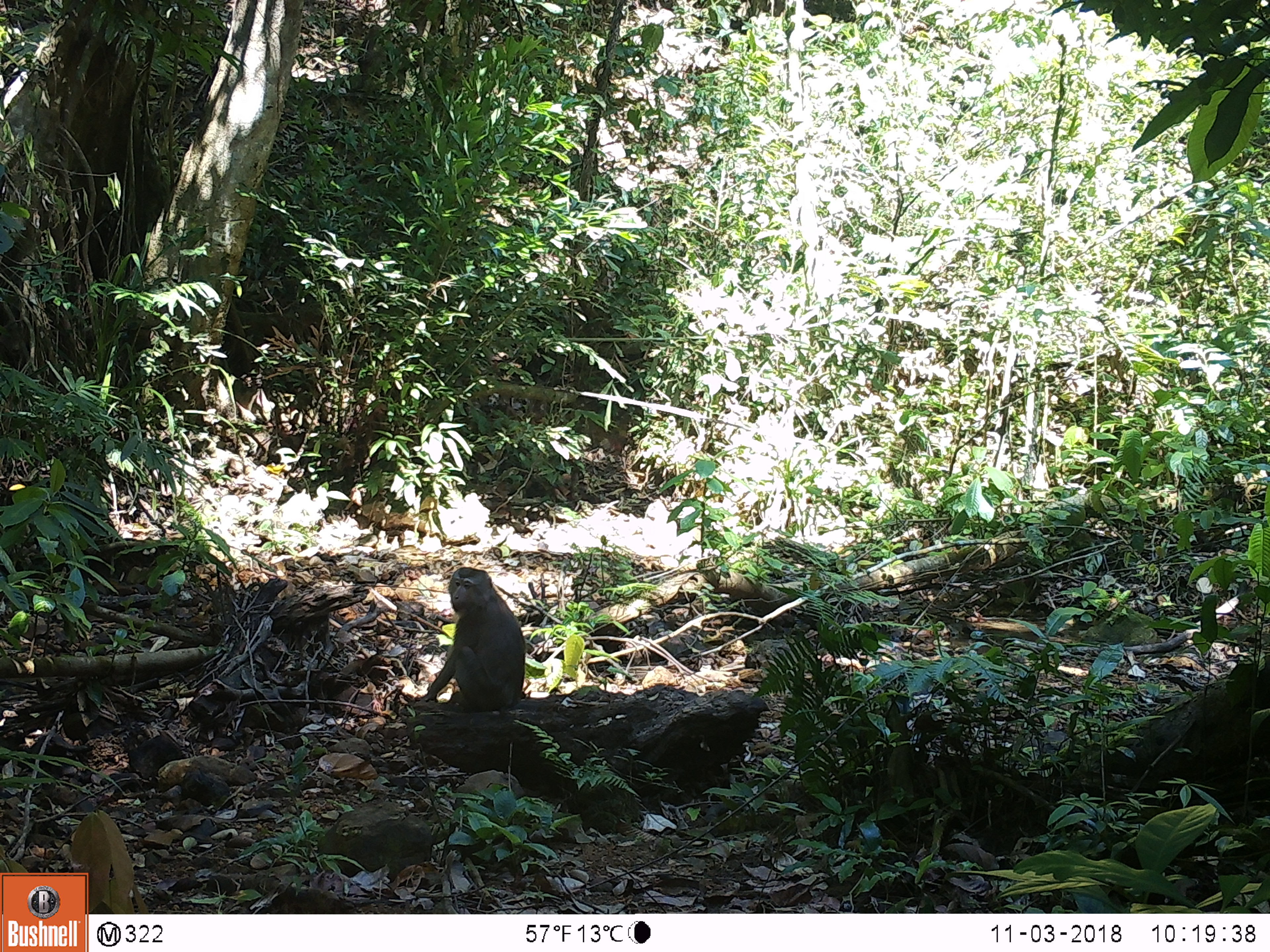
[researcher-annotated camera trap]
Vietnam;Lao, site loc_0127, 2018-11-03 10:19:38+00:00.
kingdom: Animalia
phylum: Chordata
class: Mammalia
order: Primates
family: Cercopithecidae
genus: Macaca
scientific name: Macaca nemestrina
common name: pig-tailed macaque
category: pig tailed macaque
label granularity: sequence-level